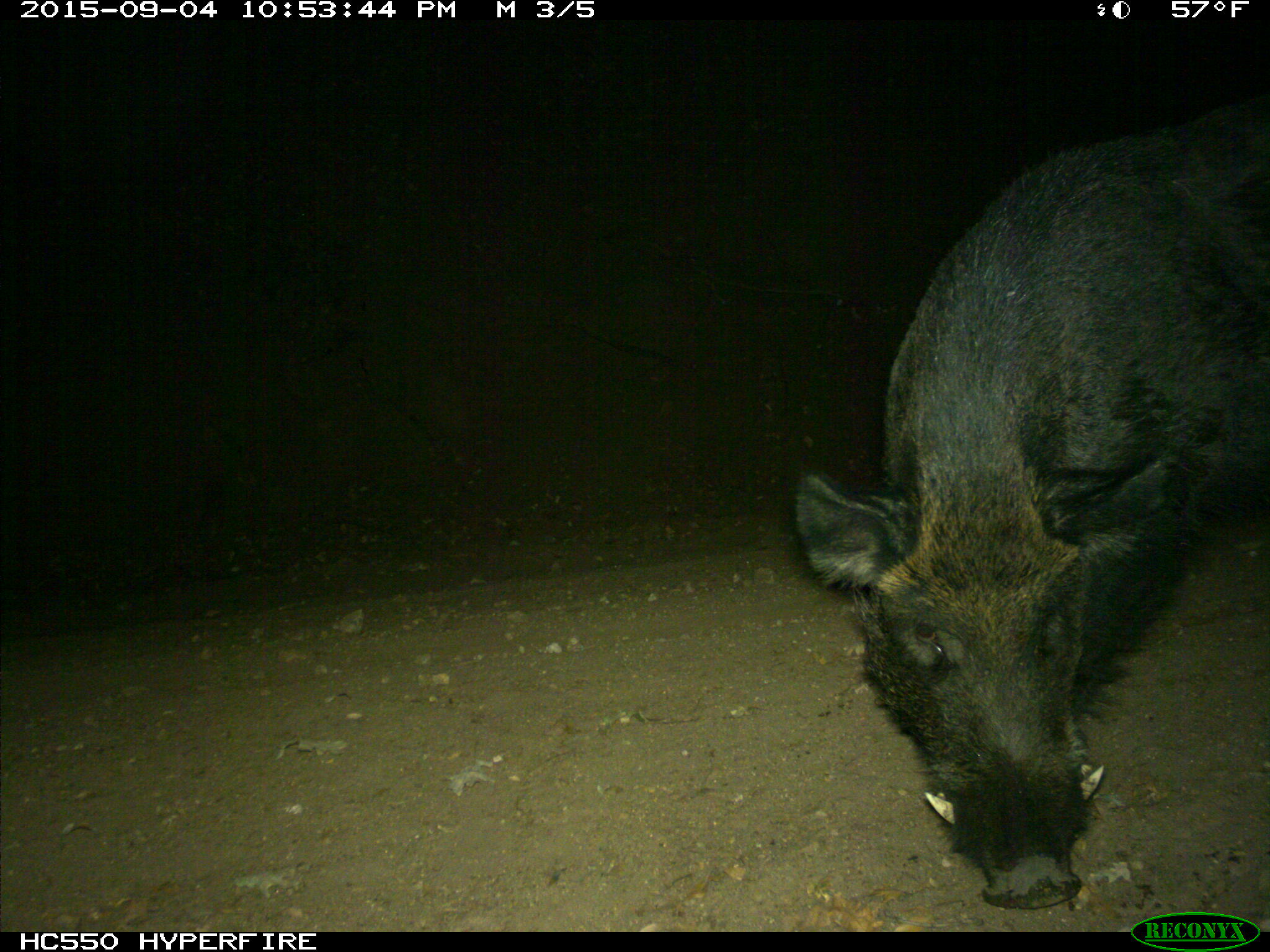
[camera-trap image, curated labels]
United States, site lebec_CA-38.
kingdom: Animalia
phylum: Chordata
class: Mammalia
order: Artiodactyla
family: Suidae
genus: Sus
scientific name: Sus scrofa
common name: wild boar